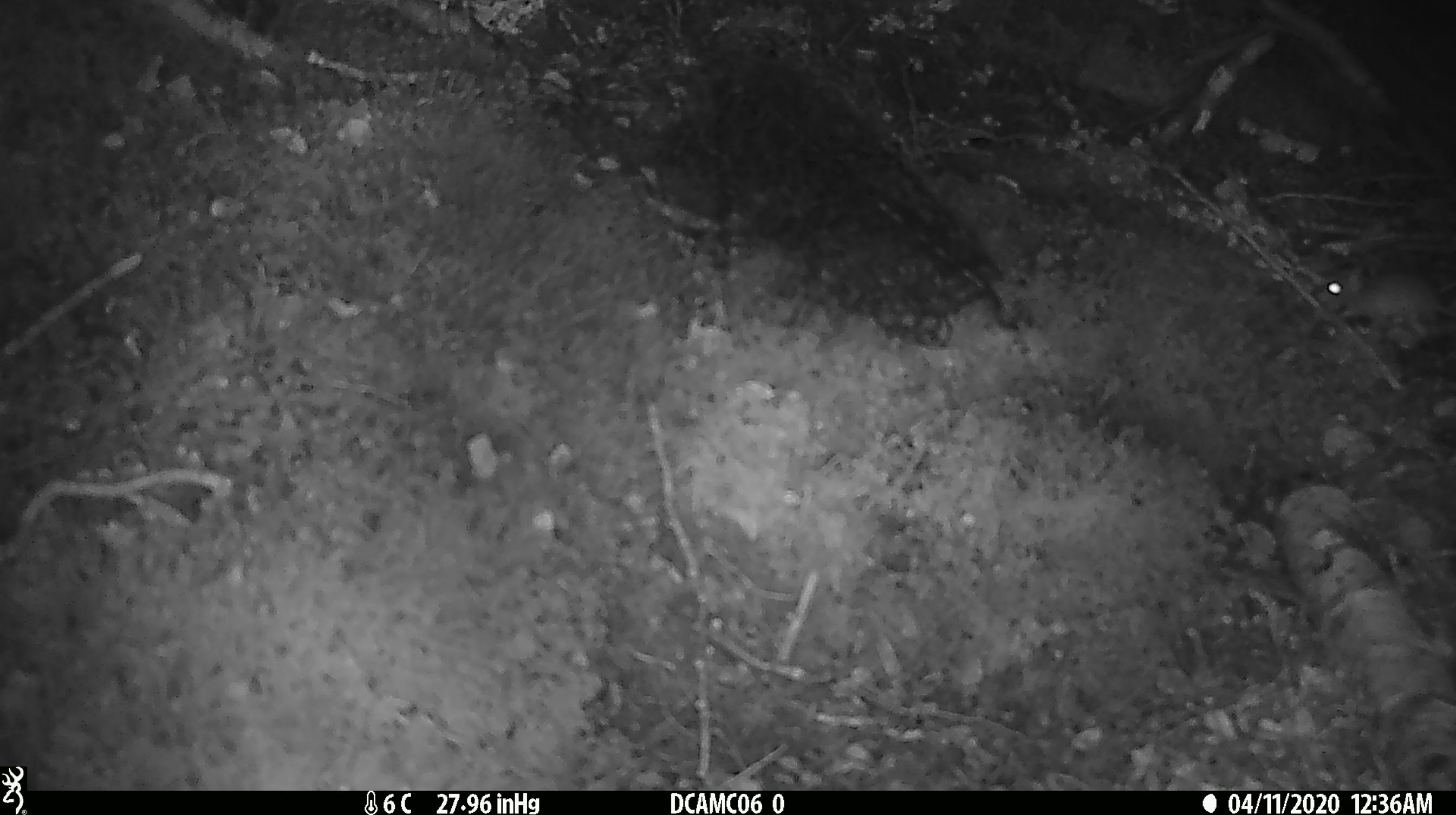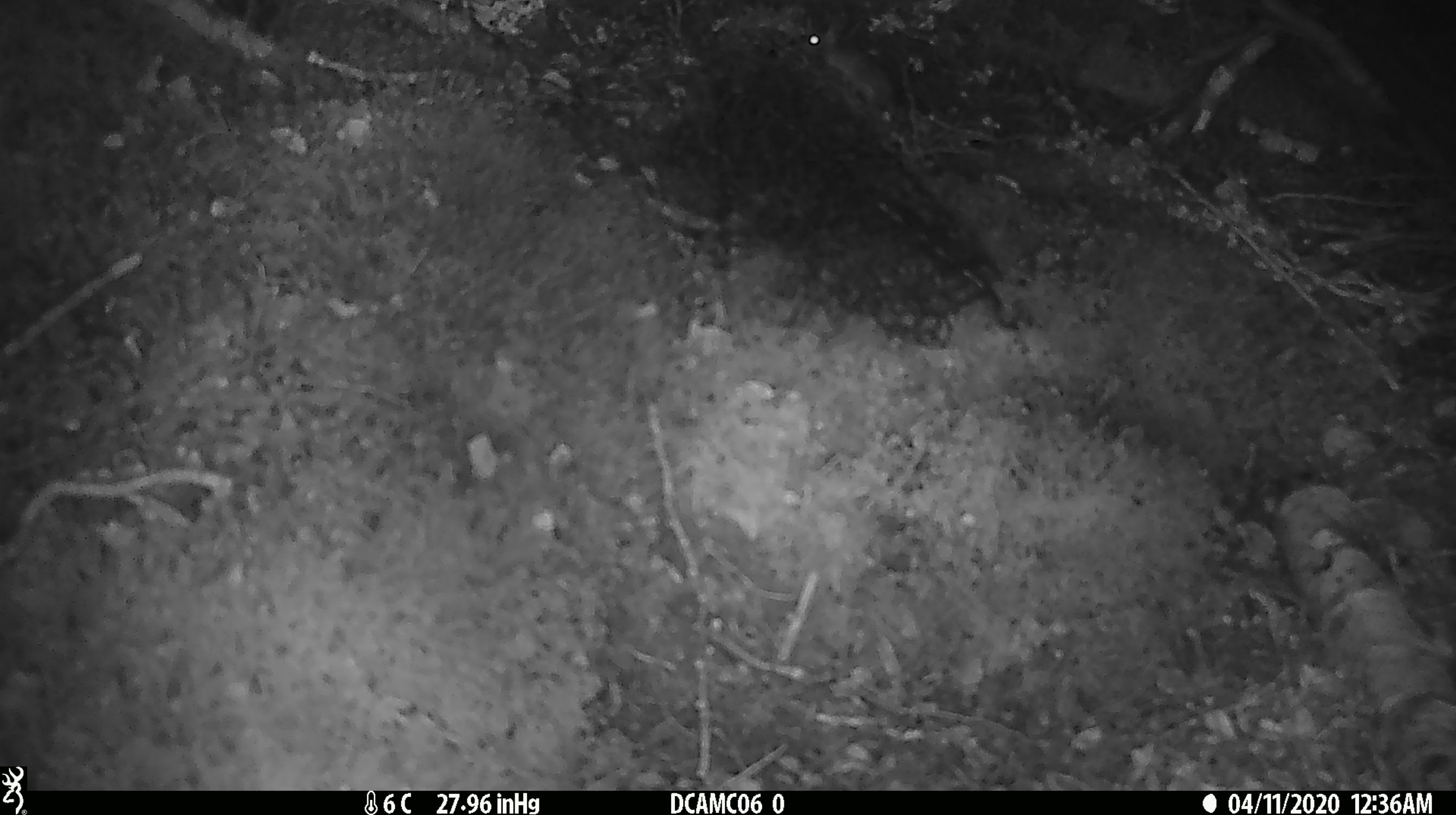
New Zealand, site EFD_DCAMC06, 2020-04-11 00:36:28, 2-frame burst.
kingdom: Animalia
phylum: Chordata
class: Mammalia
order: Rodentia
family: Muridae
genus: Mus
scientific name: Mus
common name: mouse